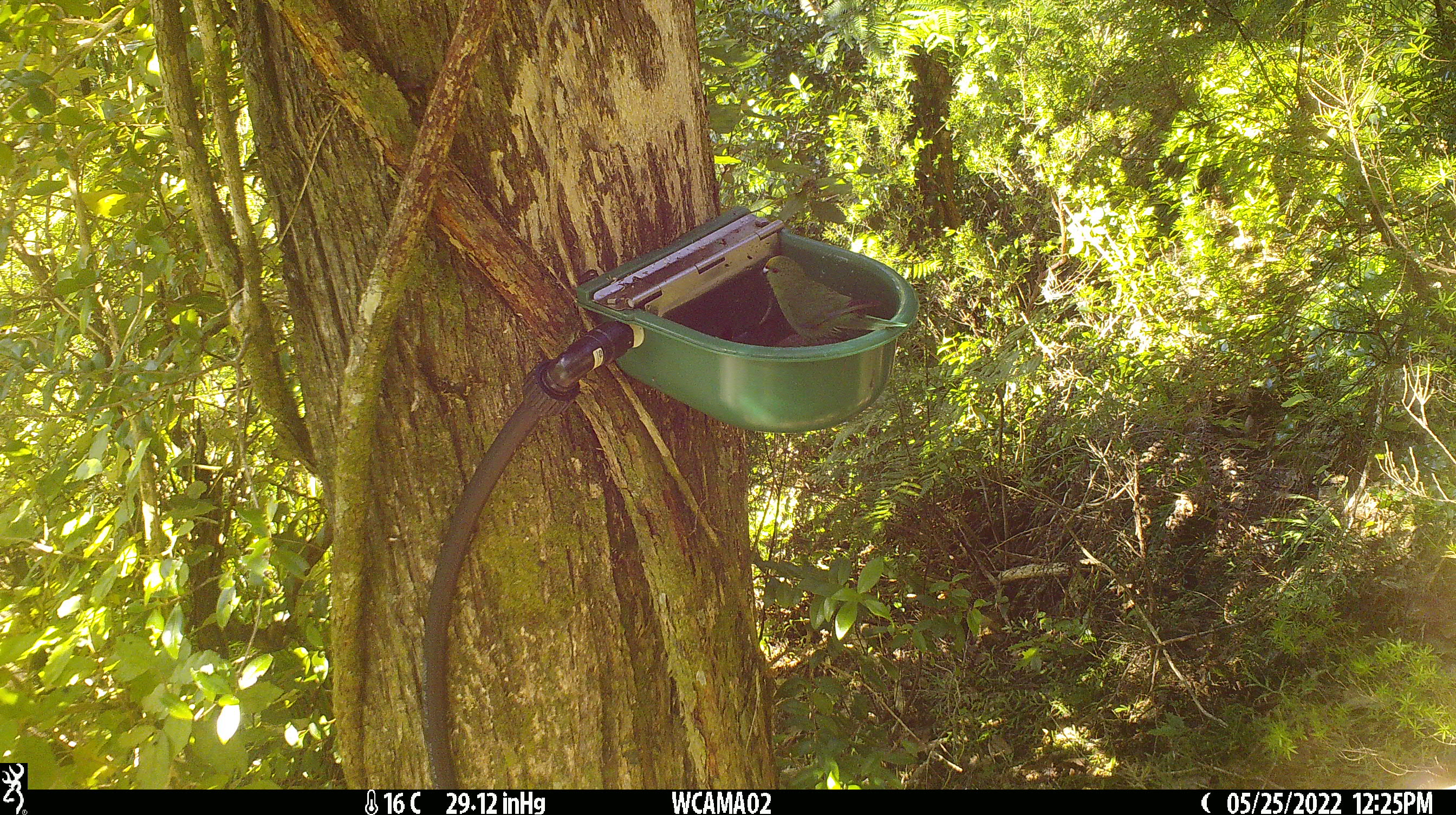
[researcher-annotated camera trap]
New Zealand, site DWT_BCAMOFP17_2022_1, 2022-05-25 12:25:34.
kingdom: Animalia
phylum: Chordata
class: Aves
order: Psittaciformes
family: Psittaculidae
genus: Cyanoramphus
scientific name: Cyanoramphus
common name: parakeet